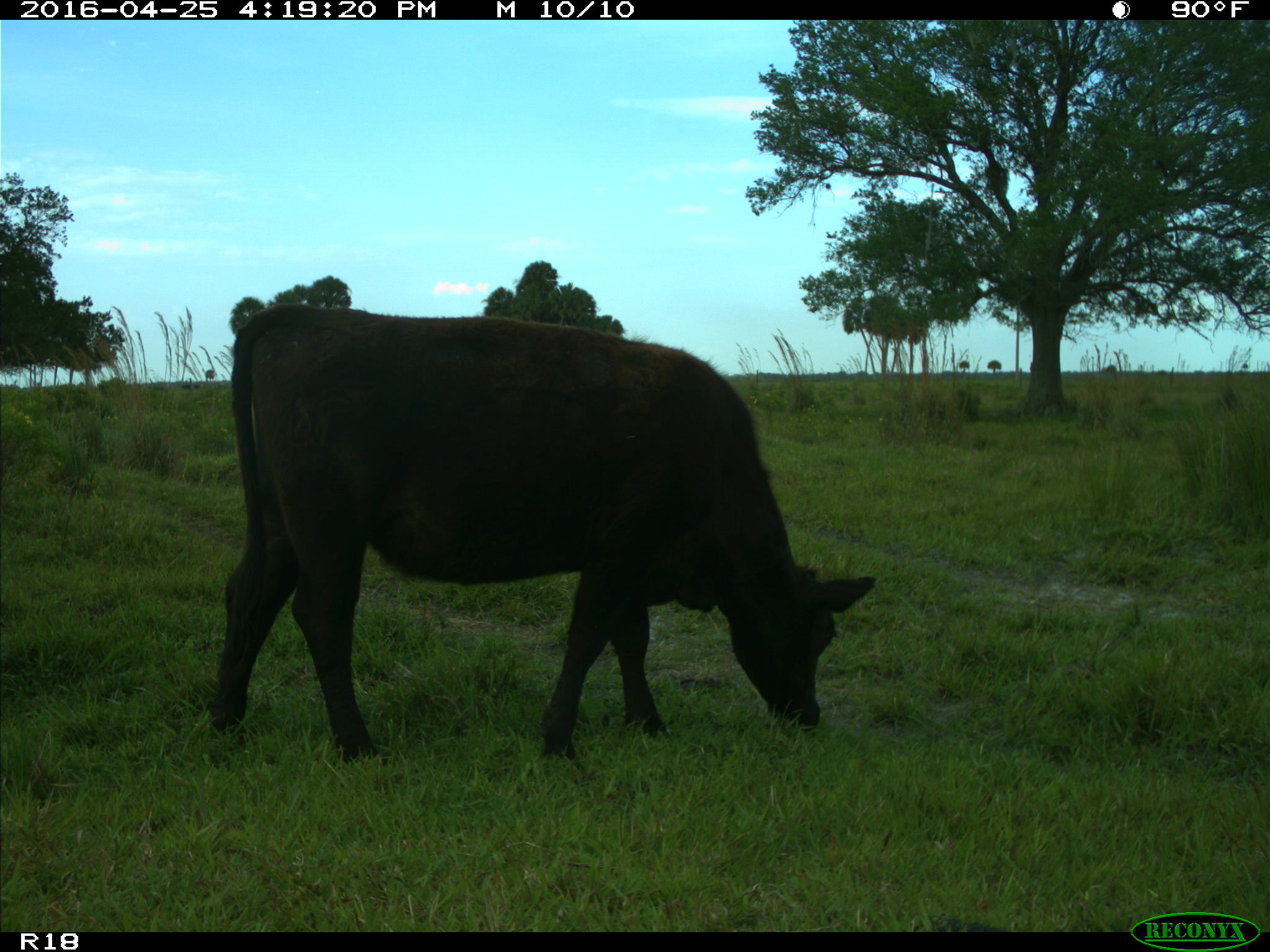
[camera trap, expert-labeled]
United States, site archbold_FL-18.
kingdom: Animalia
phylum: Chordata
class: Mammalia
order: Artiodactyla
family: Bovidae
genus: Bos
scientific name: Bos taurus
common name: domestic cow